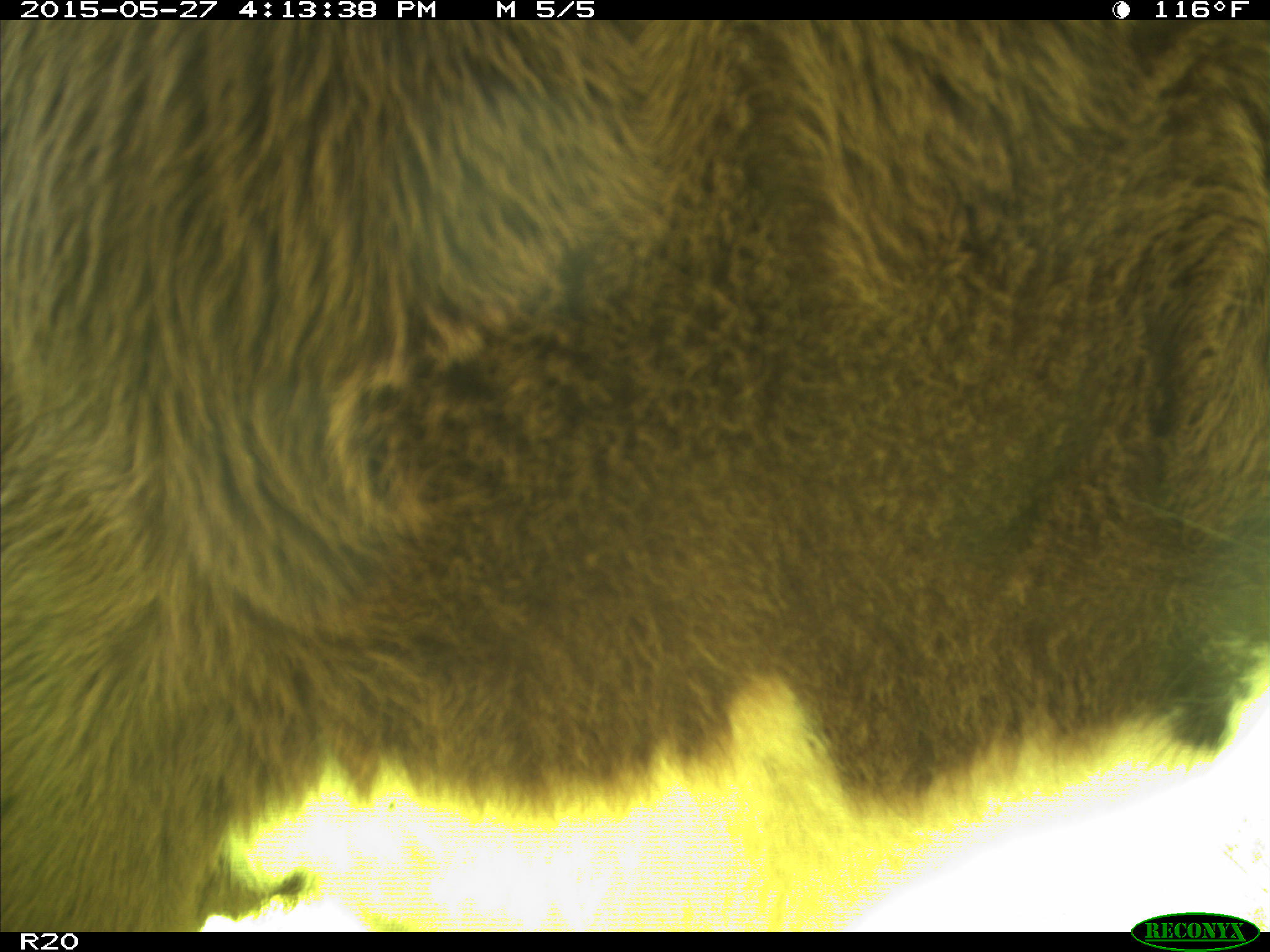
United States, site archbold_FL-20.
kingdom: Animalia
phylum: Chordata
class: Mammalia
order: Artiodactyla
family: Bovidae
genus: Bos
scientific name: Bos taurus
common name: domestic cow